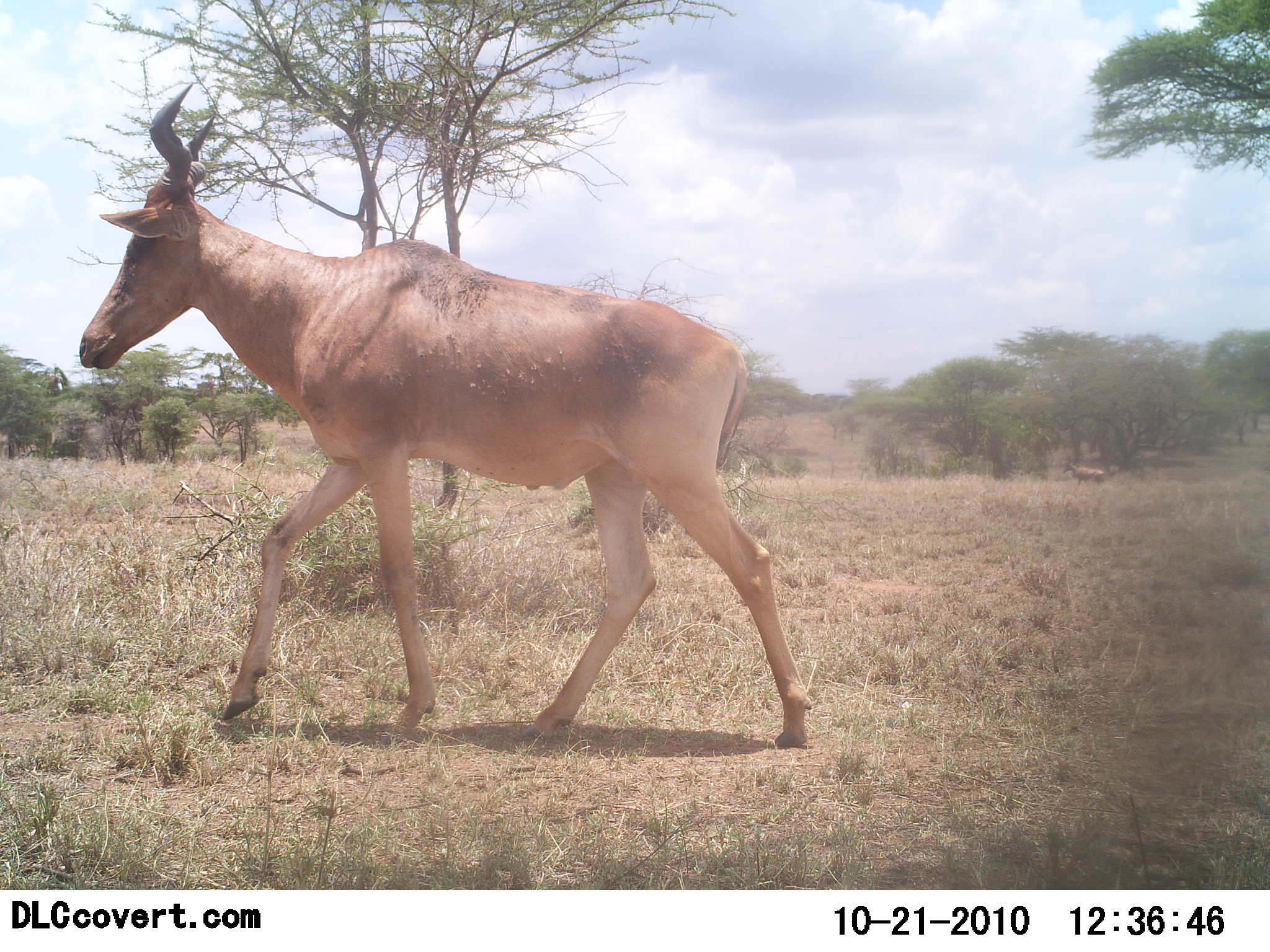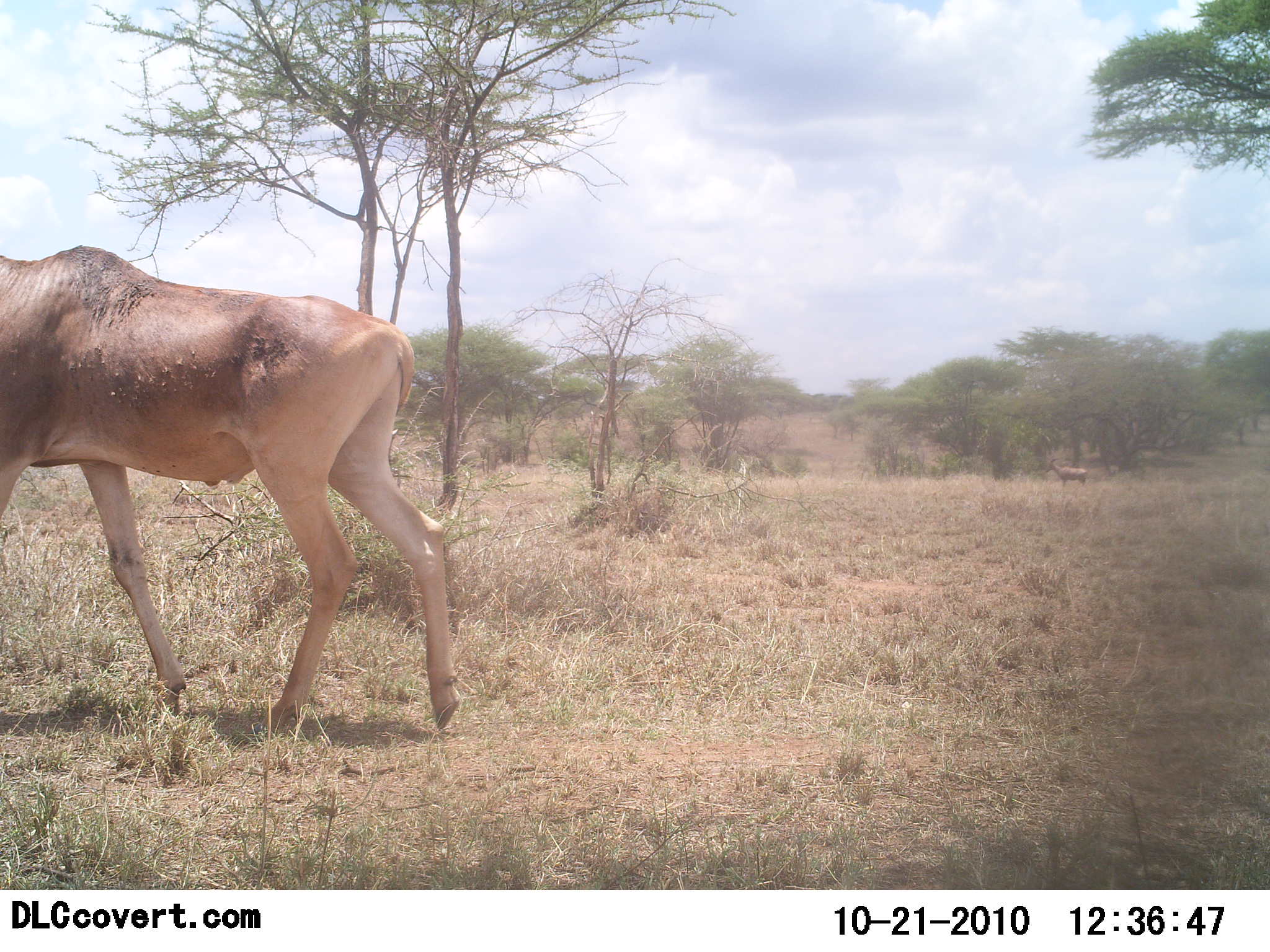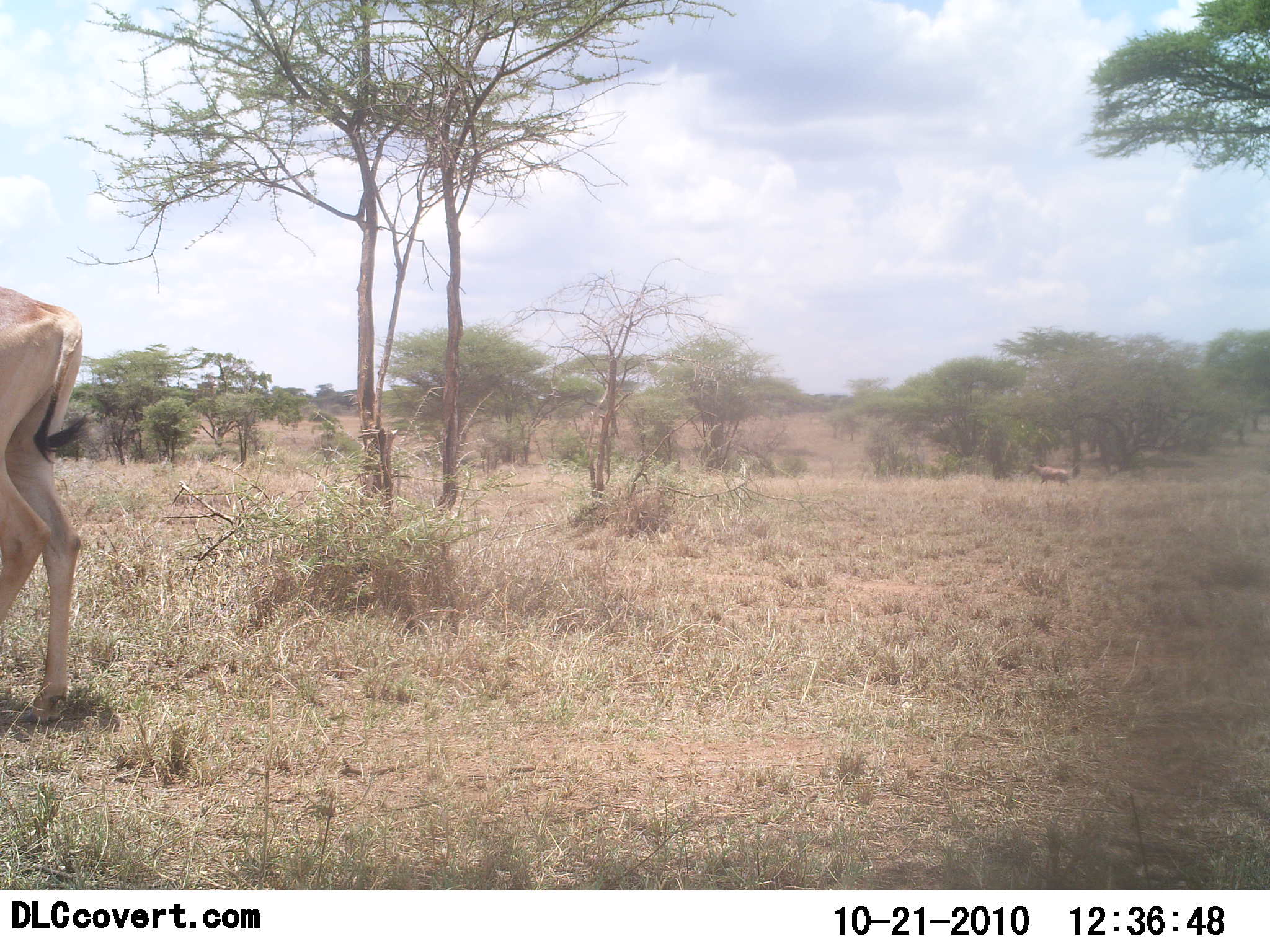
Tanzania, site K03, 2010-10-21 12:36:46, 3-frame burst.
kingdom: Animalia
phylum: Chordata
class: Mammalia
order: Artiodactyla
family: Bovidae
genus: Alcelaphus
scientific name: Alcelaphus buselaphus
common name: hartebeest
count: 1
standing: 4%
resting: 0%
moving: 100%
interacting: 0%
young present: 0%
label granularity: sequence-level